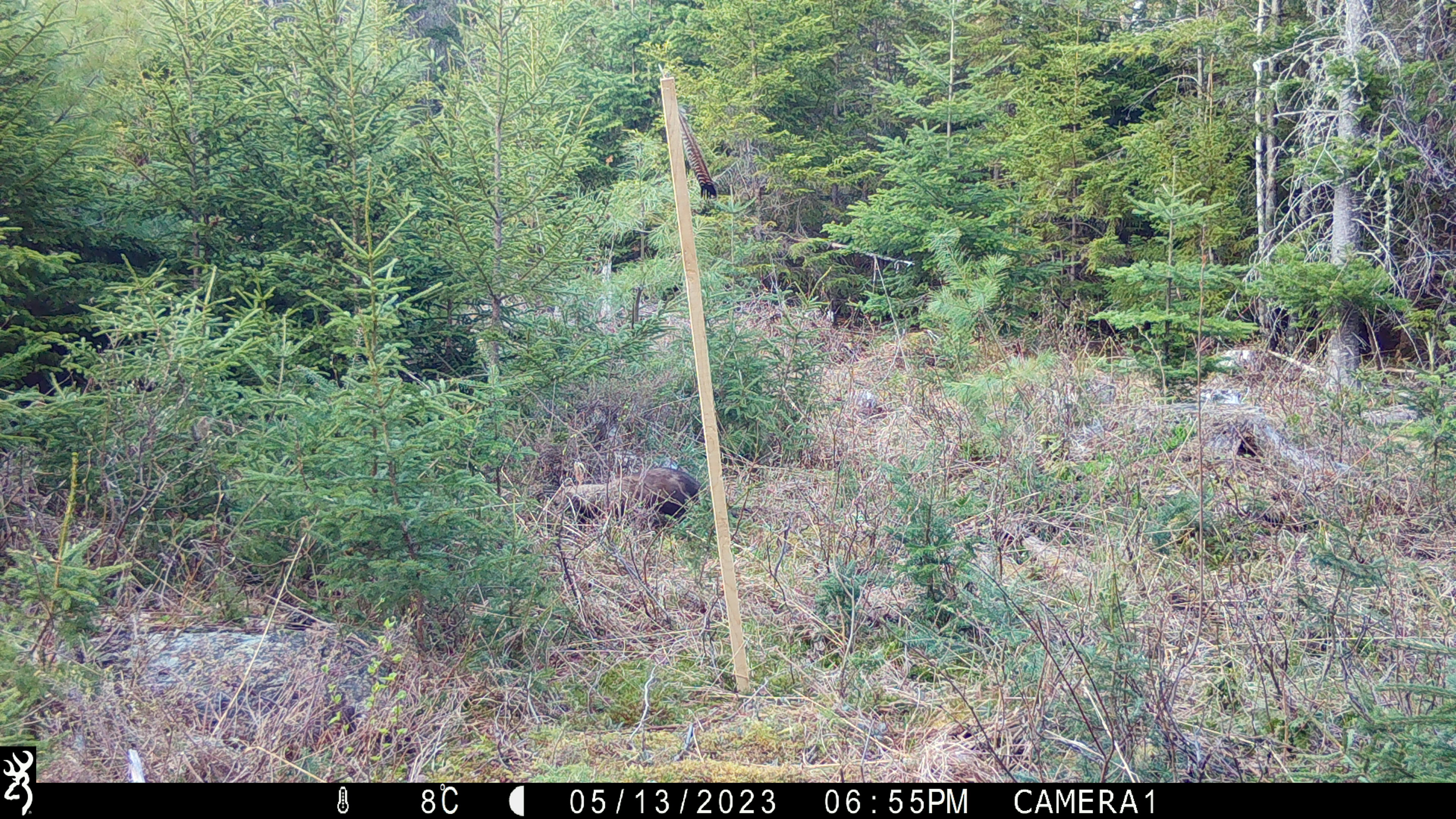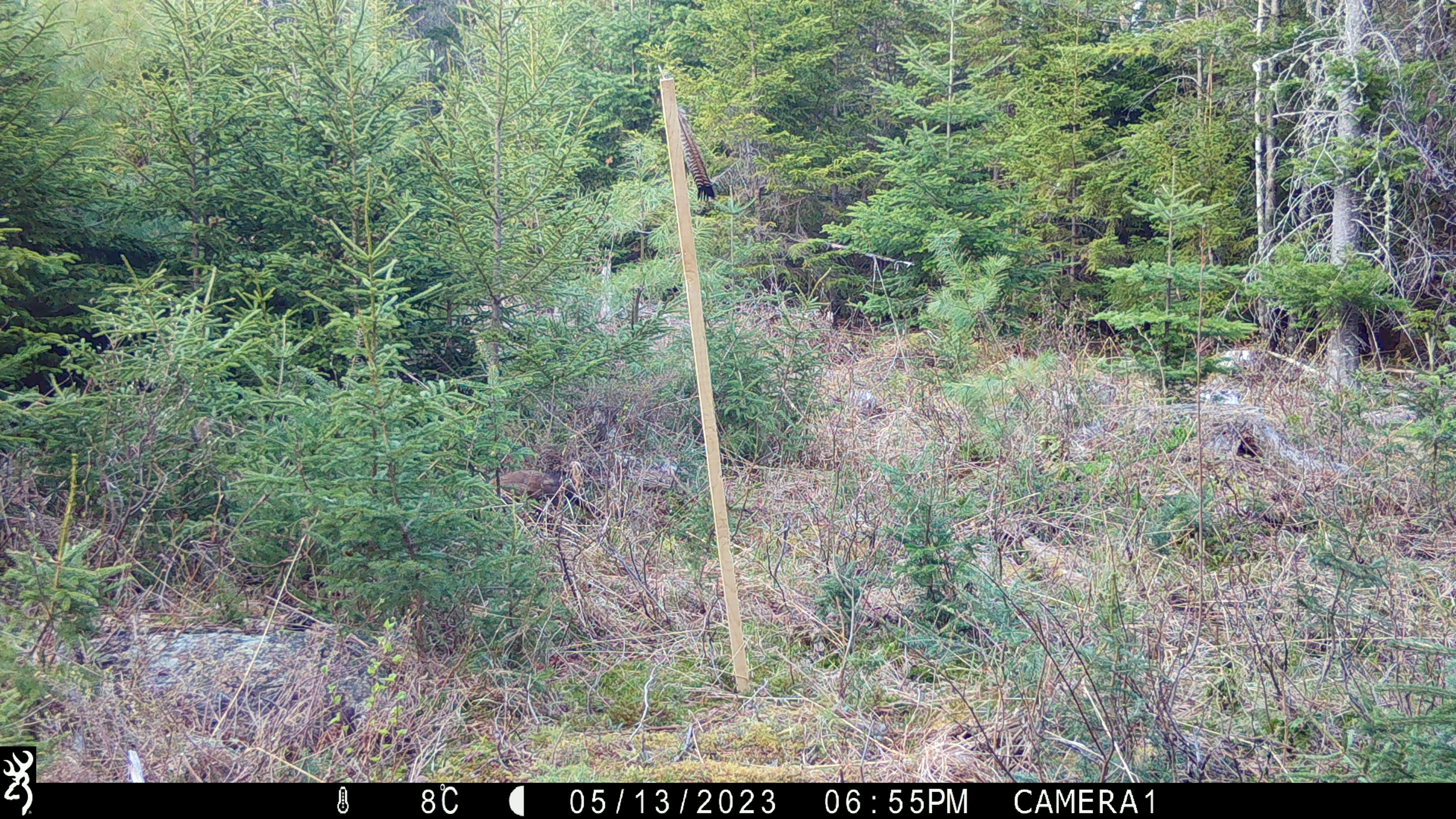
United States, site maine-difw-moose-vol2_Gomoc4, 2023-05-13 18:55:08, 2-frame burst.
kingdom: Animalia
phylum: Chordata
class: Mammalia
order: Lagomorpha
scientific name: Lagomorpha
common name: rabbit or hare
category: rabbit or hare sp.